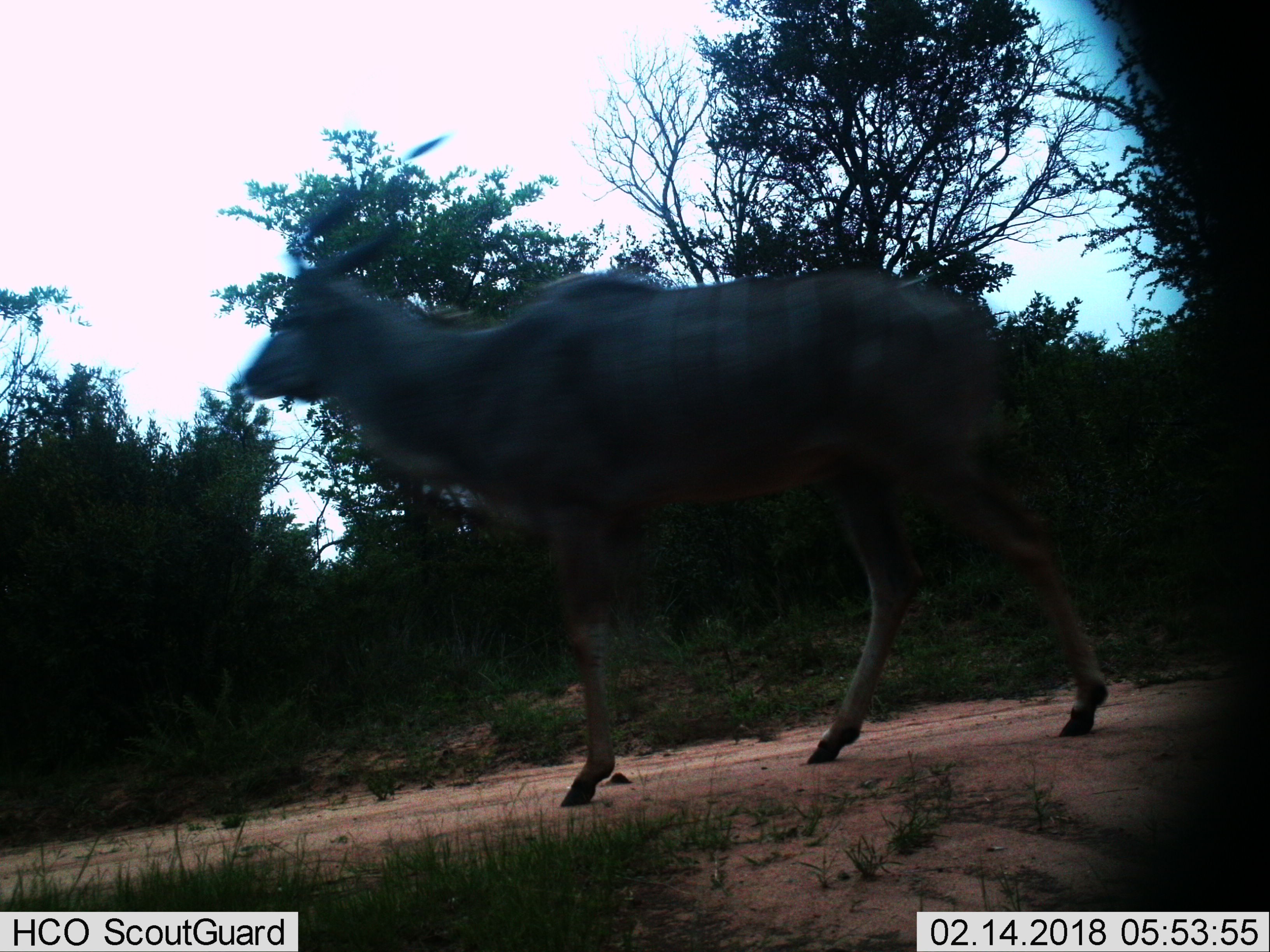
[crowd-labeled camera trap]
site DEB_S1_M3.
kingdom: Animalia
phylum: Chordata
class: Mammalia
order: Artiodactyla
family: Bovidae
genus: Tragelaphus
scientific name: Tragelaphus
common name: kudu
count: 1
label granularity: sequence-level